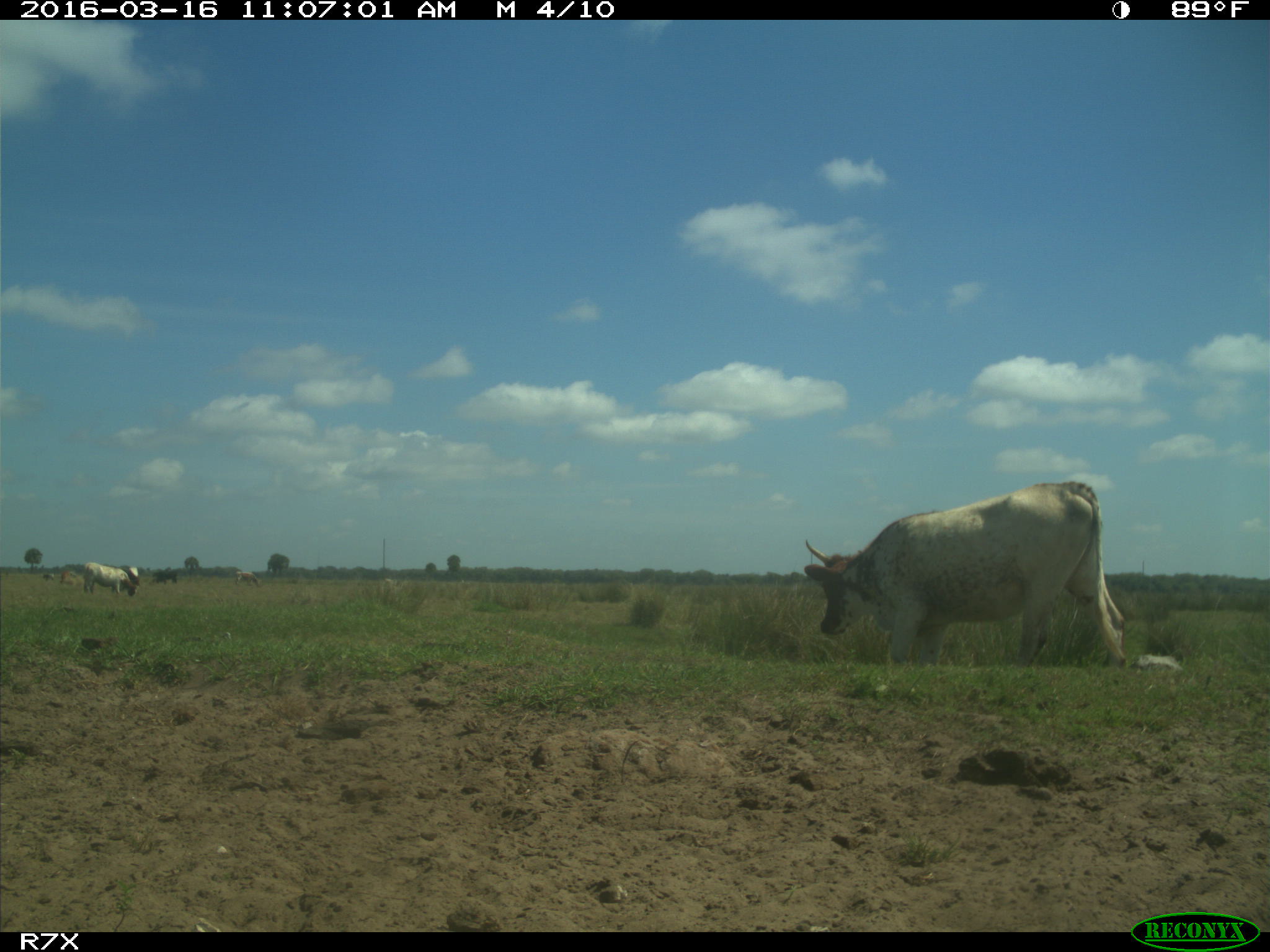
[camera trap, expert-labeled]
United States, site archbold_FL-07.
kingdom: Animalia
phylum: Chordata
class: Mammalia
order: Artiodactyla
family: Bovidae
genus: Bos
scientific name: Bos taurus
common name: domestic cow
Bos taurus (domestic cow).